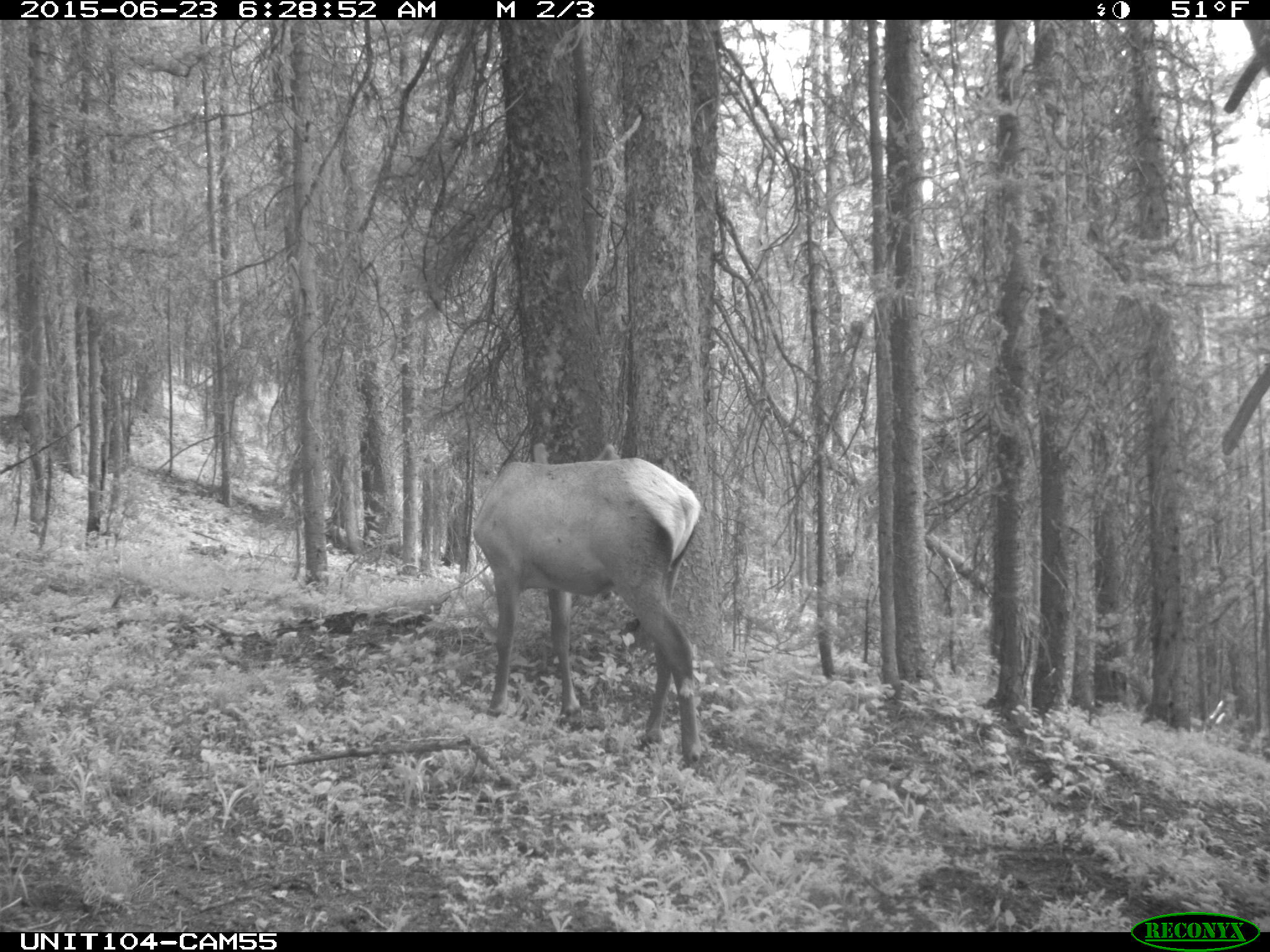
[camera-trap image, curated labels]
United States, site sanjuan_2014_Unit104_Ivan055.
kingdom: Animalia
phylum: Chordata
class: Mammalia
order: Artiodactyla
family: Cervidae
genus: Cervus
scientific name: Cervus elaphus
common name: red deer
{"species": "Cervus elaphus (red deer)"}